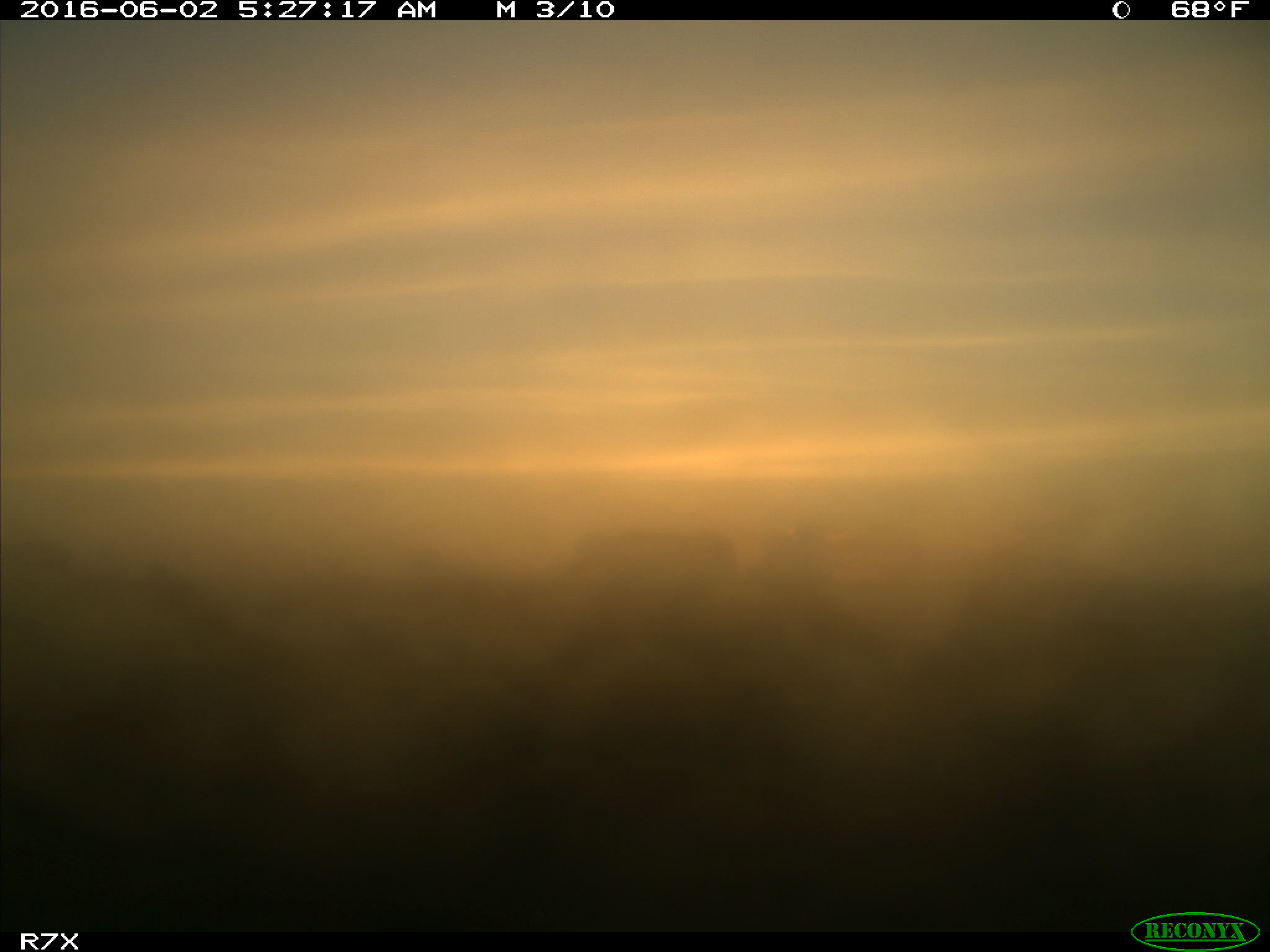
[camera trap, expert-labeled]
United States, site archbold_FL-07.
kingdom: Animalia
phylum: Chordata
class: Mammalia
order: Artiodactyla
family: Bovidae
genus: Bos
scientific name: Bos taurus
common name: domestic cow